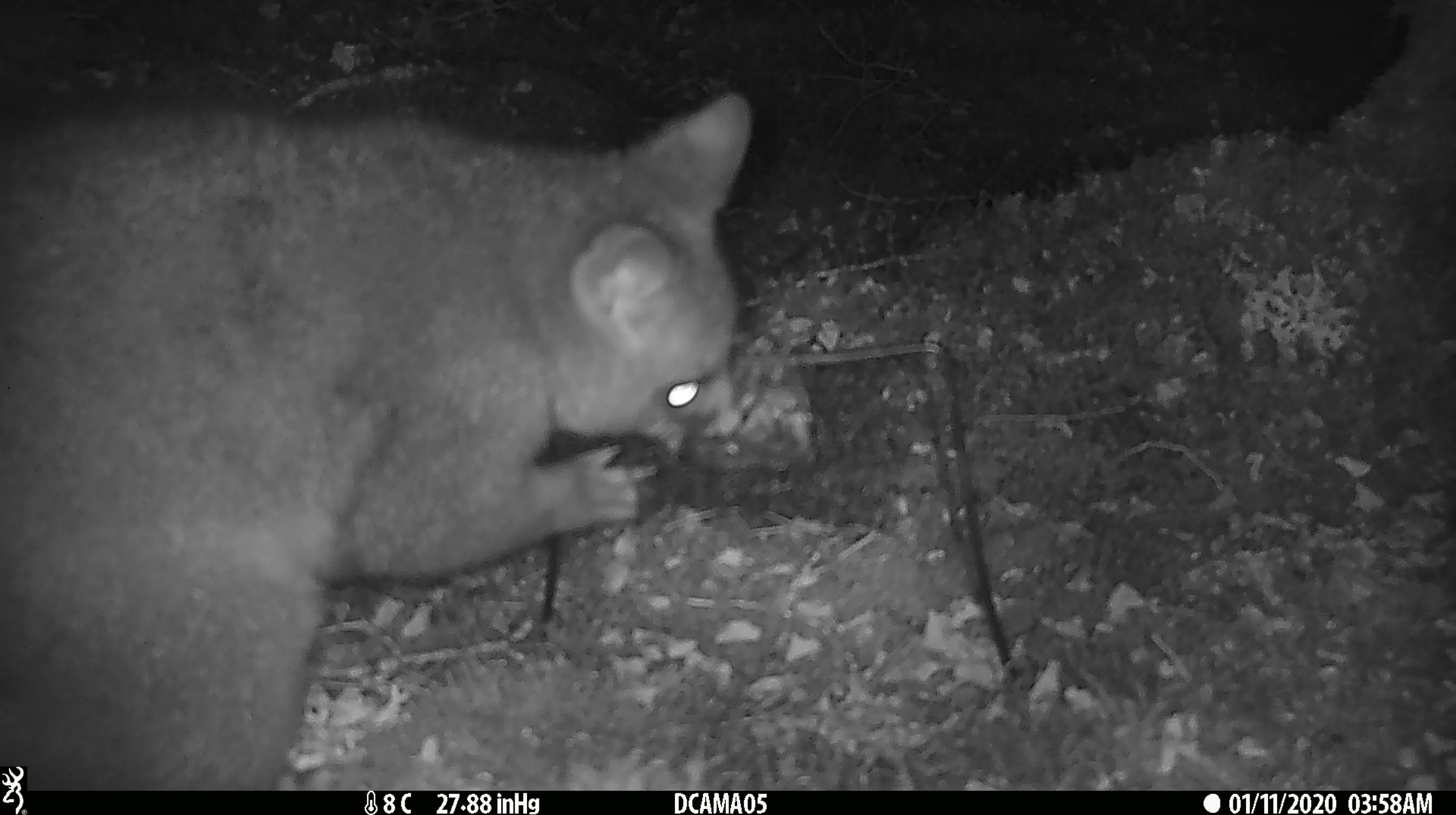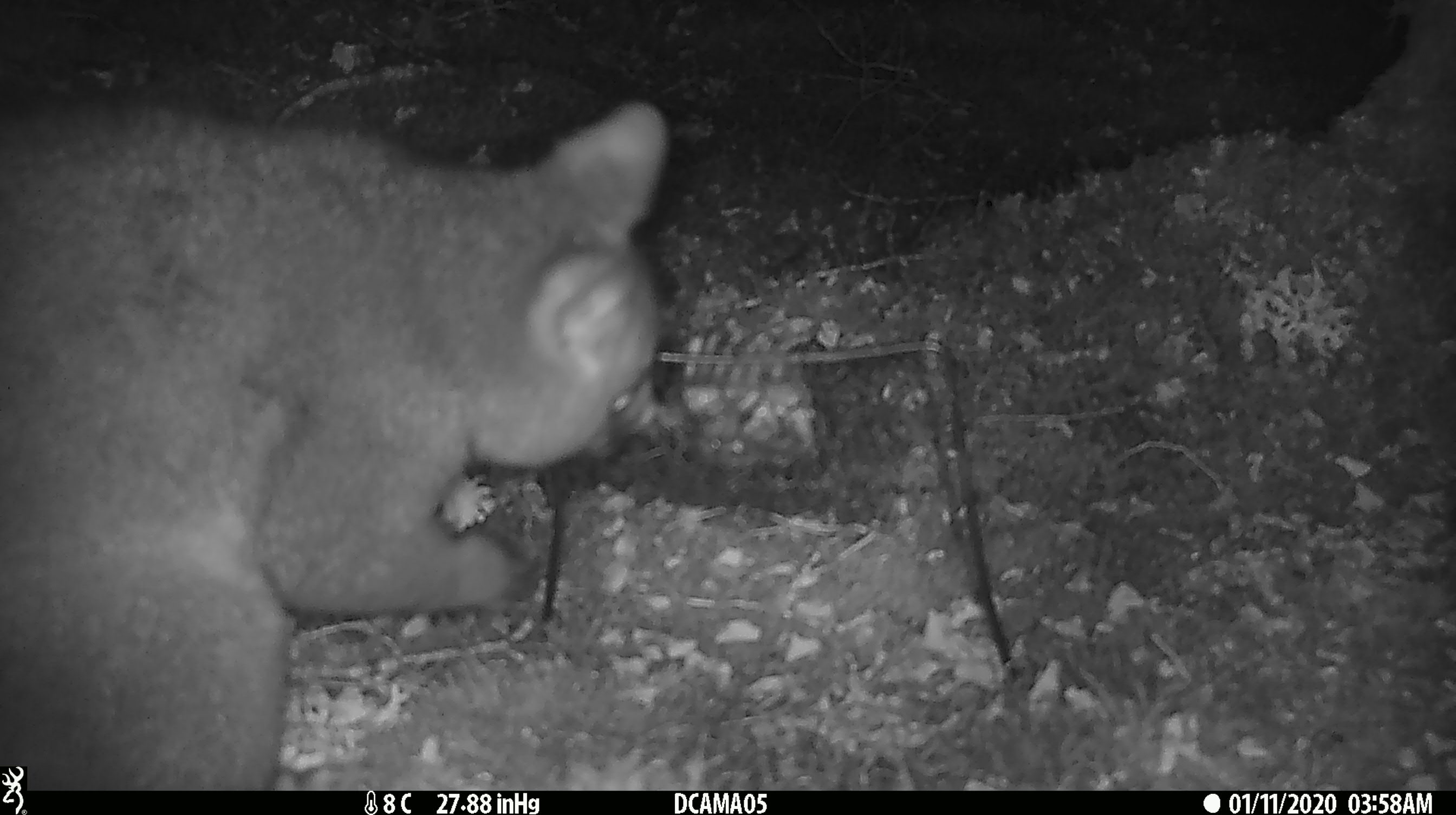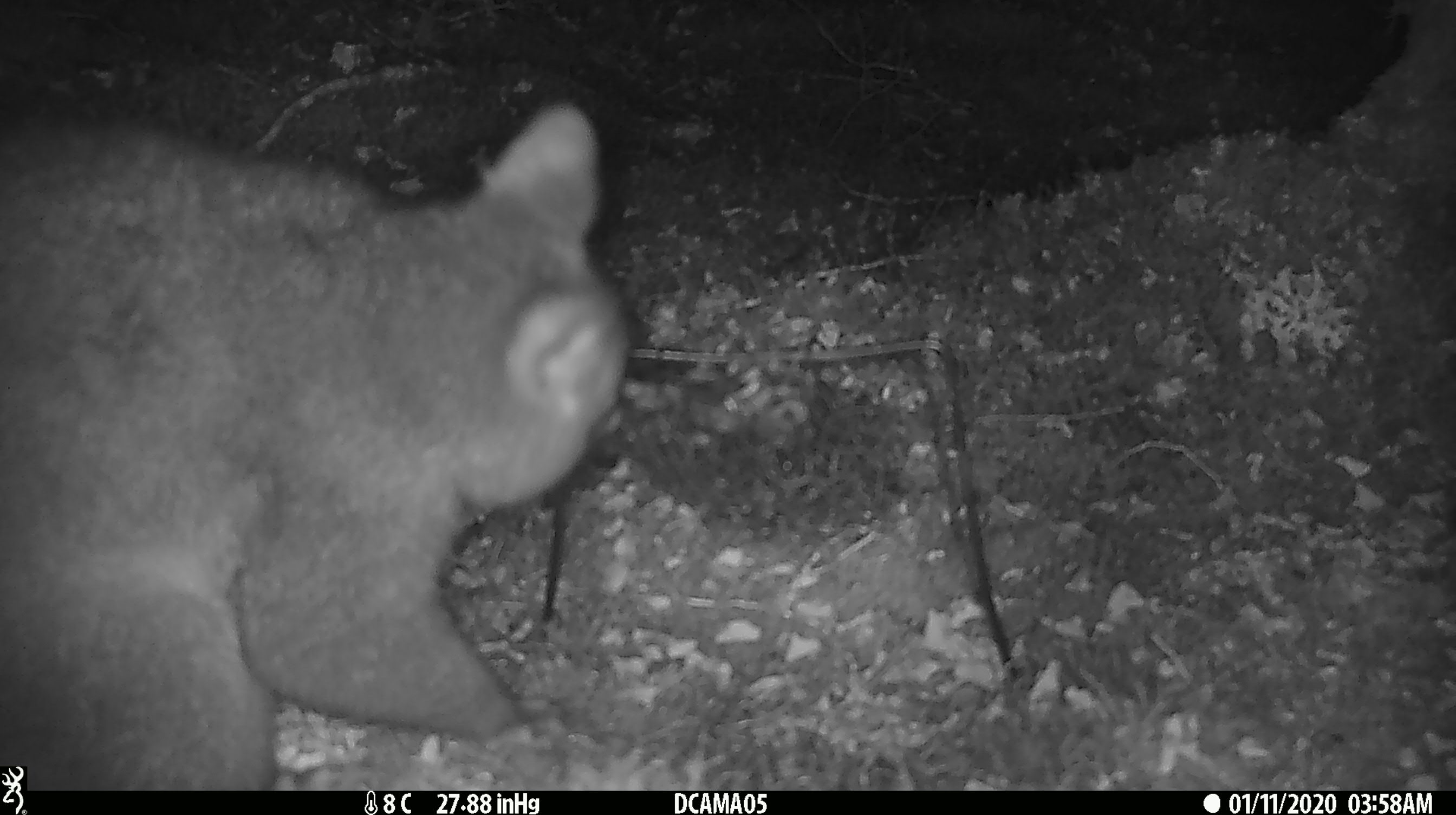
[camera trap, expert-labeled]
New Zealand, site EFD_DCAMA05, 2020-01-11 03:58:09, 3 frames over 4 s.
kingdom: Animalia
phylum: Chordata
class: Mammalia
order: Diprotodontia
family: Phalangeridae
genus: Trichosurus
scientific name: Trichosurus vulpecula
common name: common brushtail possum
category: possum